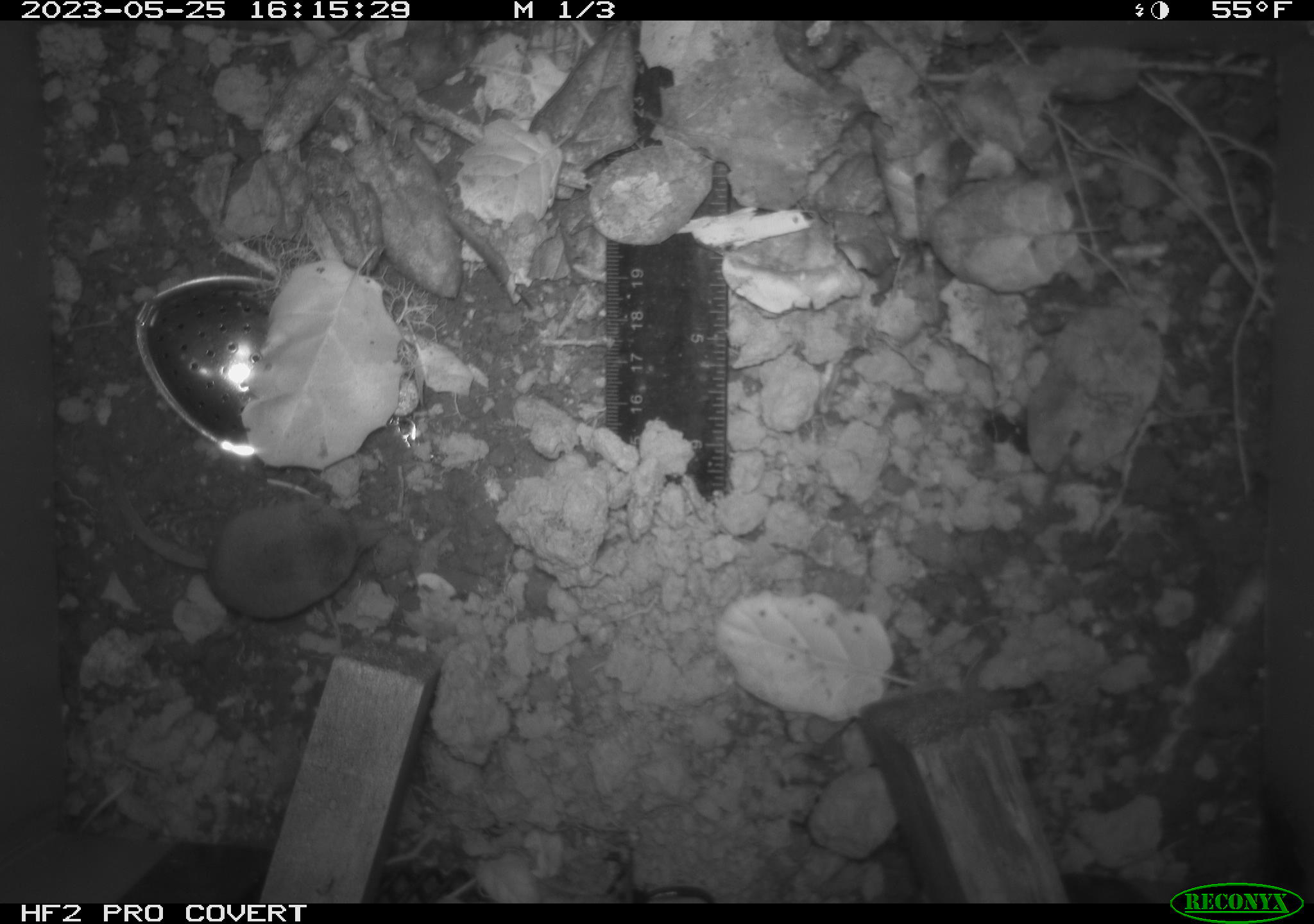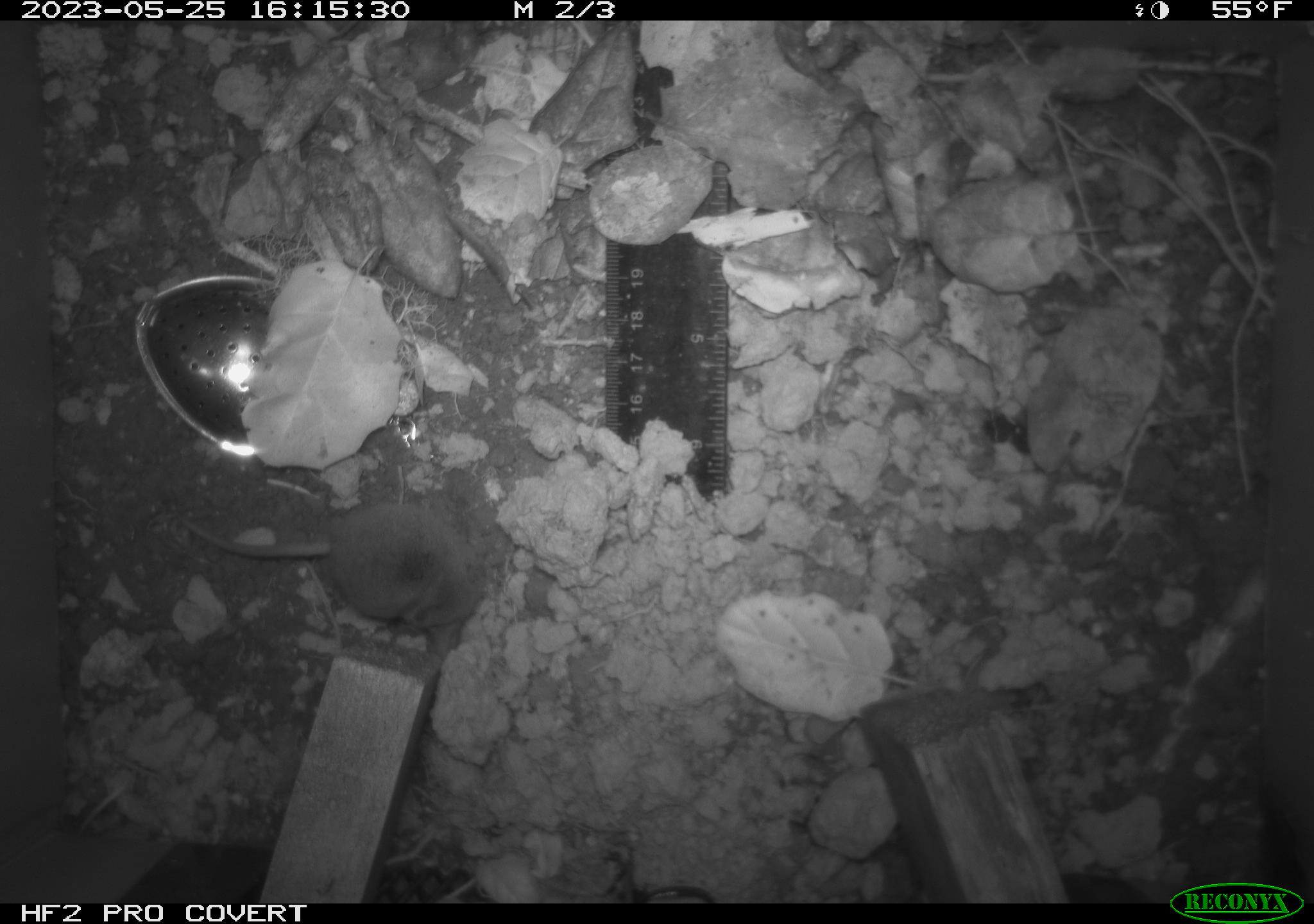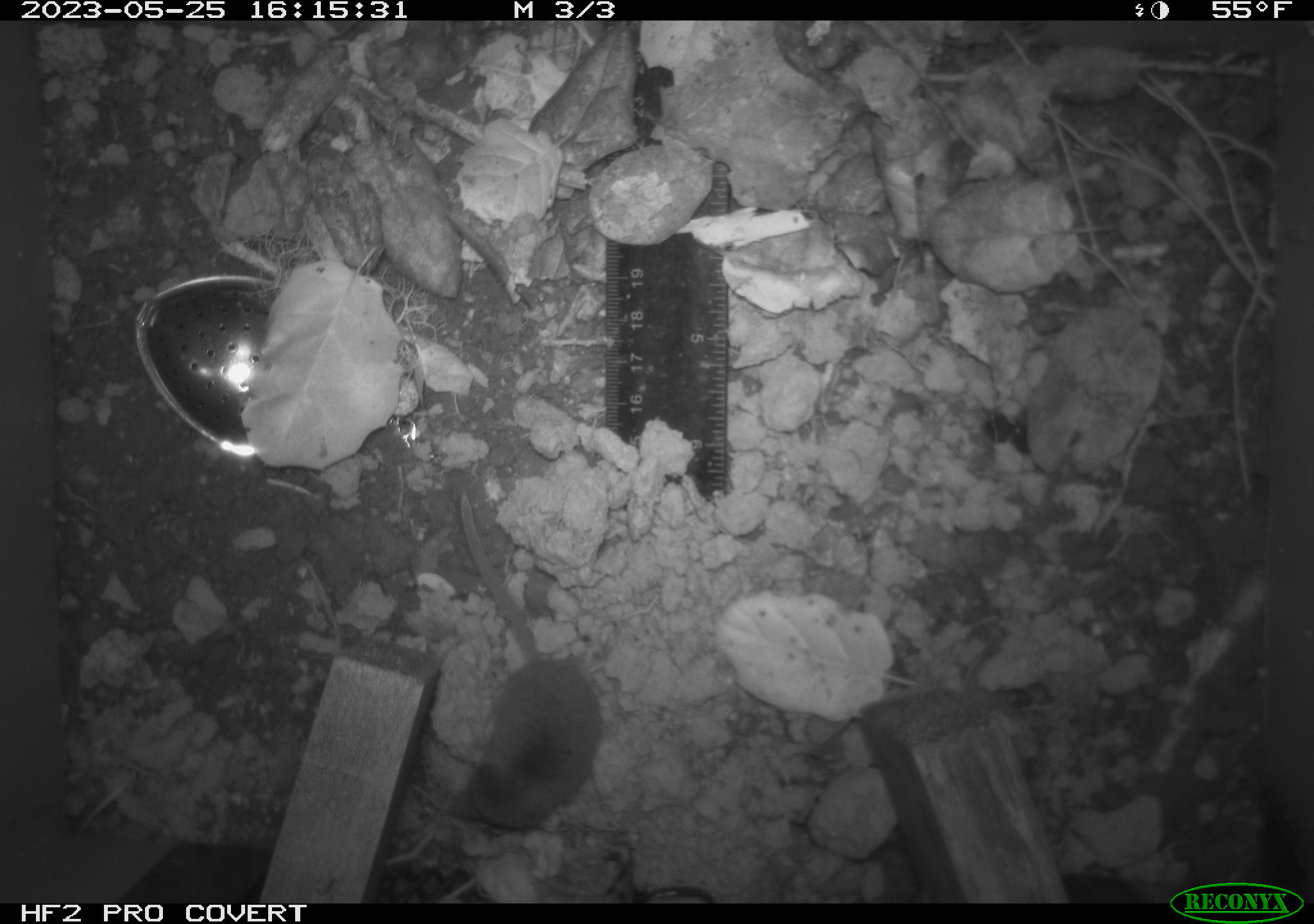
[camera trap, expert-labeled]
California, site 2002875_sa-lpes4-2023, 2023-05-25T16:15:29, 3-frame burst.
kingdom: Animalia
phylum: Chordata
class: Mammalia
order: Eulipotyphla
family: Soricidae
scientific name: Soricidae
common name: shrews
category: soricidae family